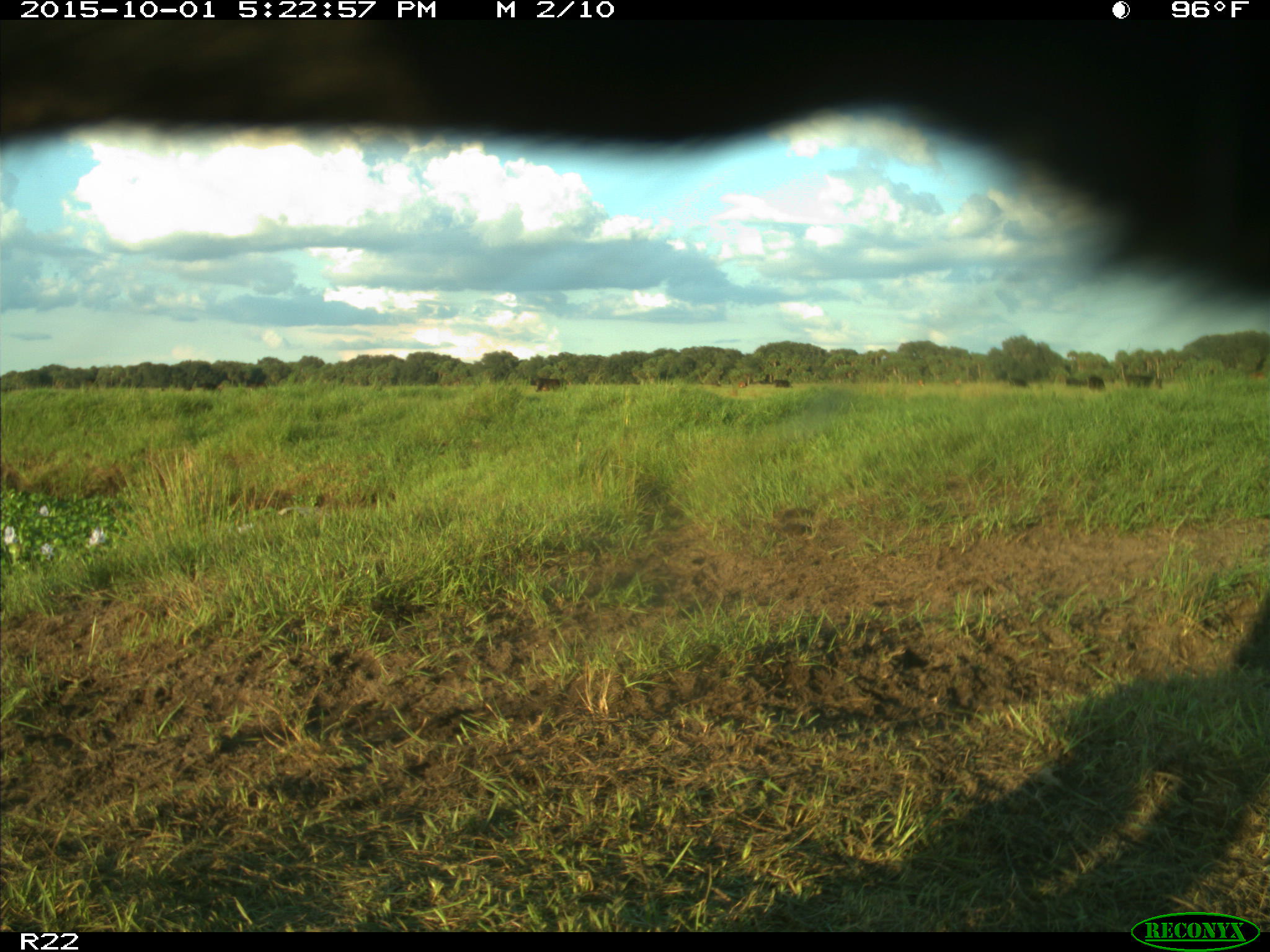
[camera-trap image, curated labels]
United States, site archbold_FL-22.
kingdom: Animalia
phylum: Chordata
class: Mammalia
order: Artiodactyla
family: Bovidae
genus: Bos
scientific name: Bos taurus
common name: domestic cow